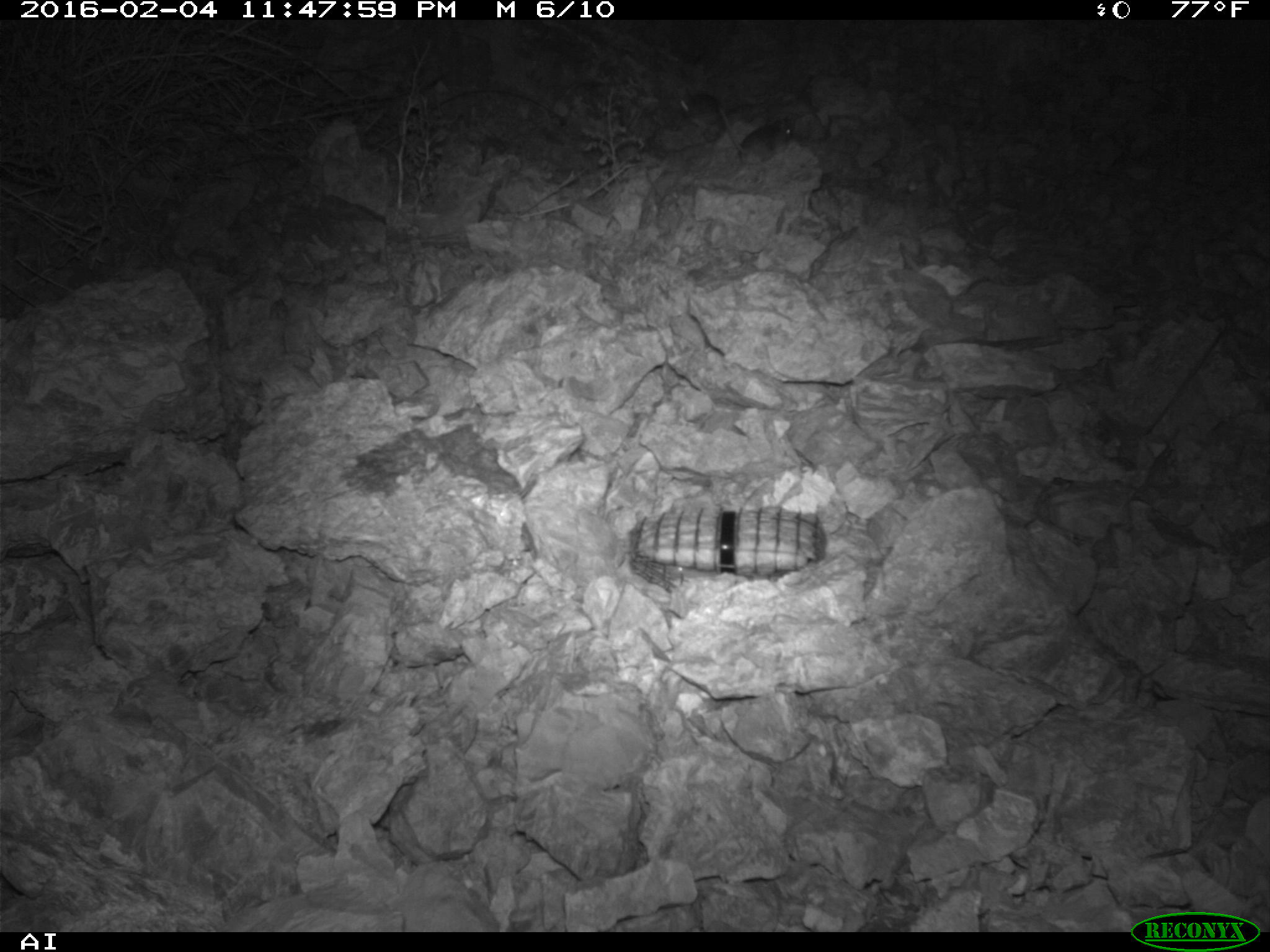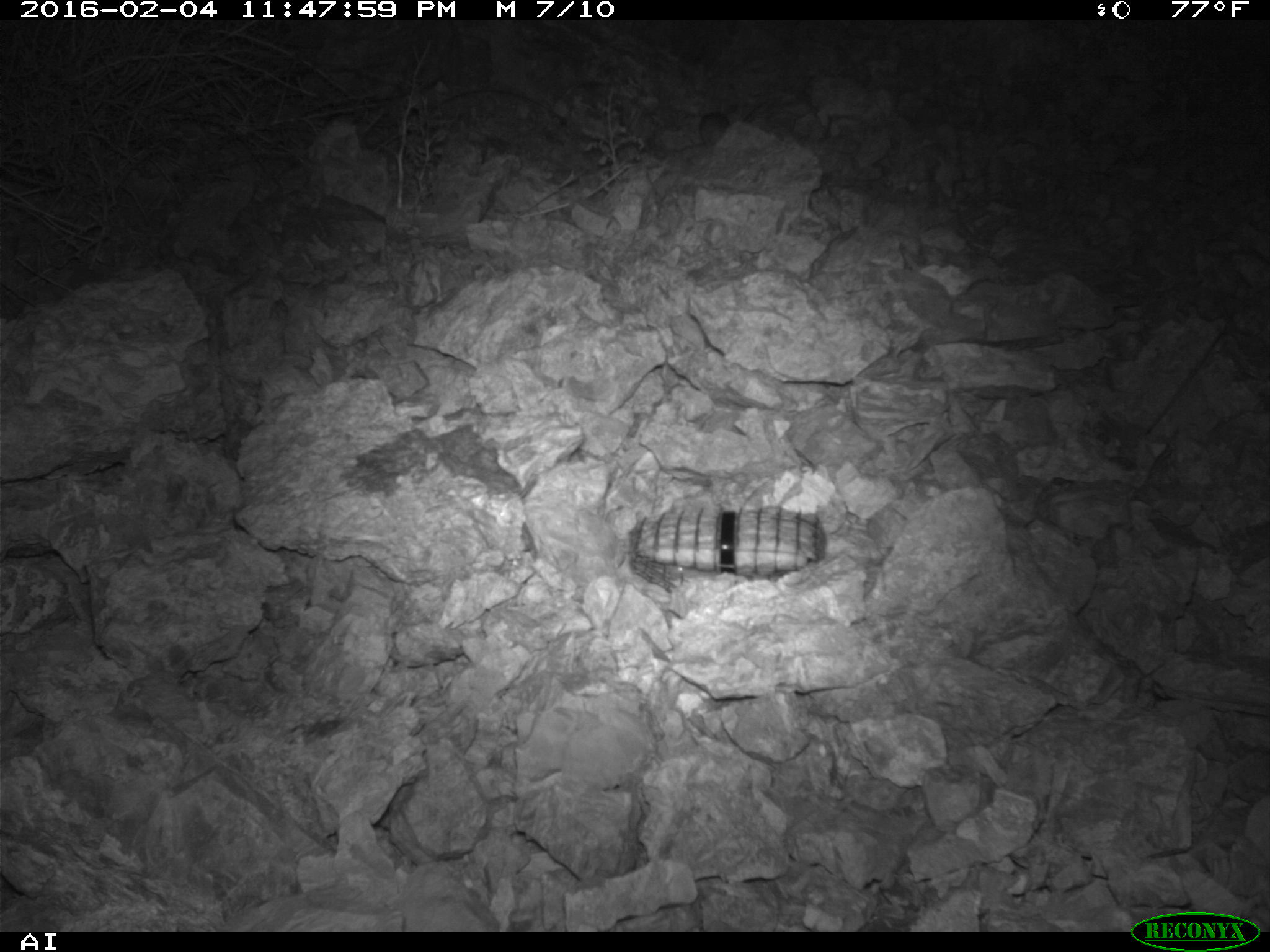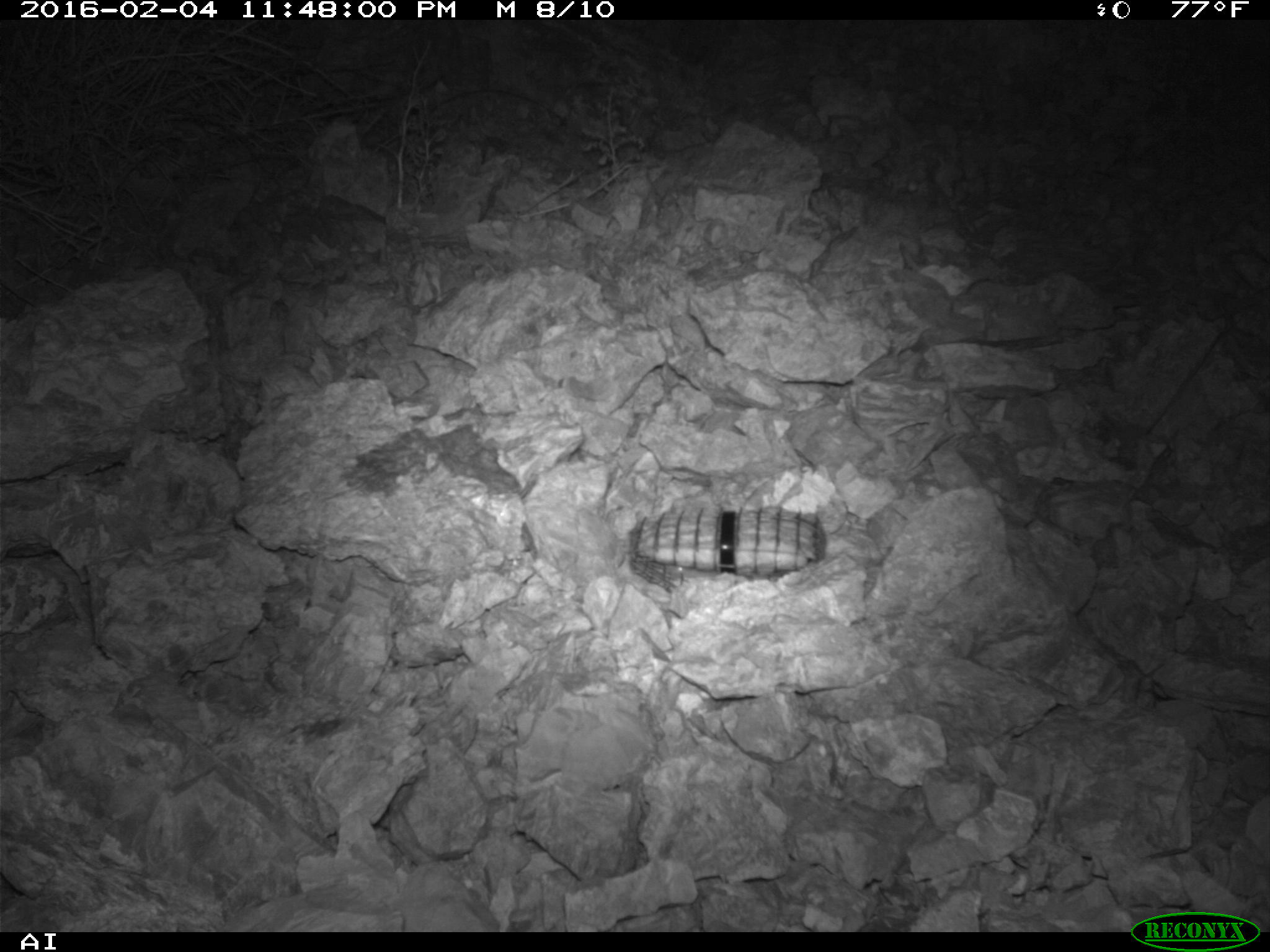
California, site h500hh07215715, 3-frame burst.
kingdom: Animalia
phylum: Chordata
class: Mammalia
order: Rodentia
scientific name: Rodentia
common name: rodent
Rodent (Rodentia).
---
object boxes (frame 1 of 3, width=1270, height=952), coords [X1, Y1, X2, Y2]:
rodent: [725, 113, 794, 165]; [677, 87, 725, 139]